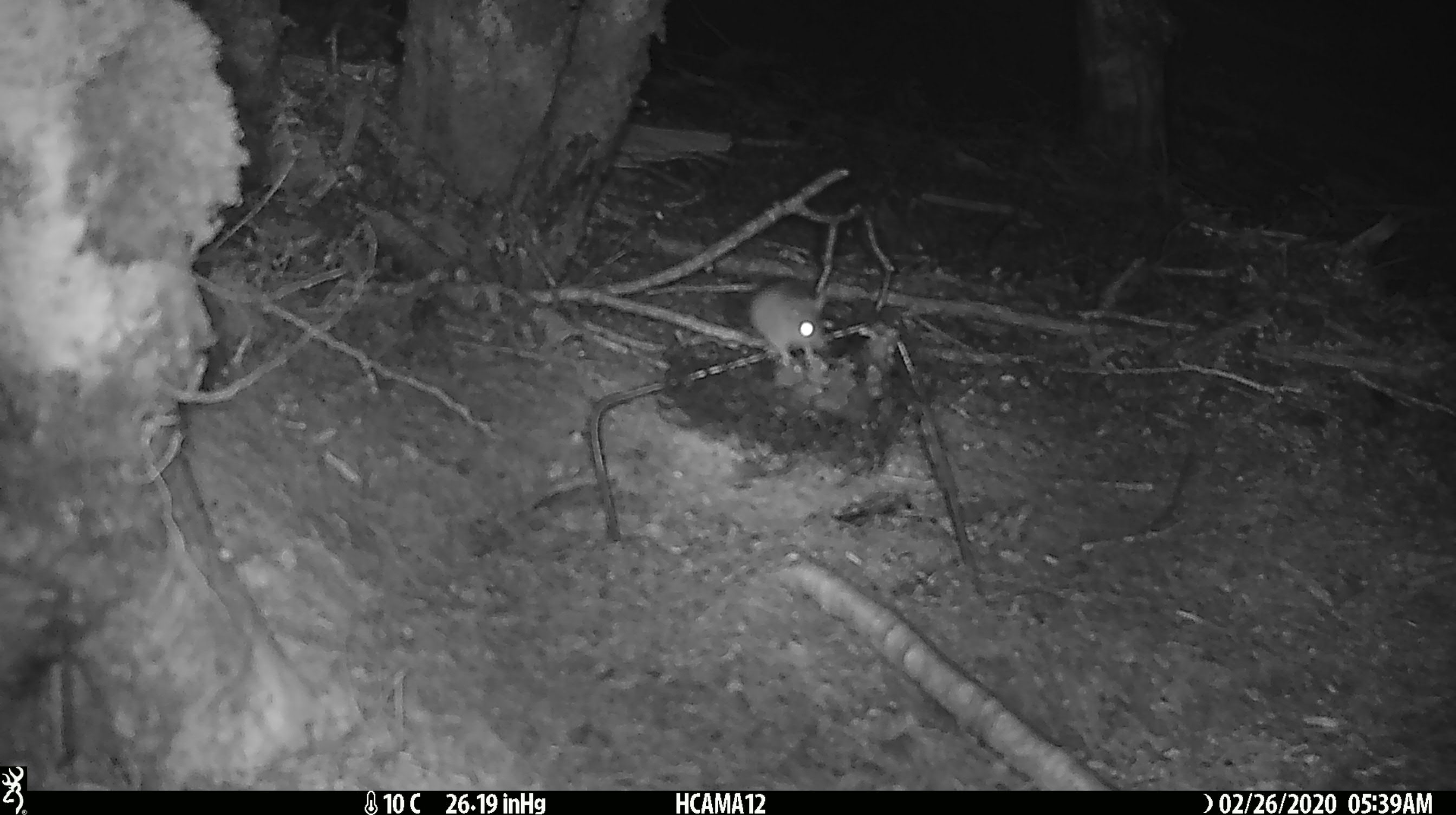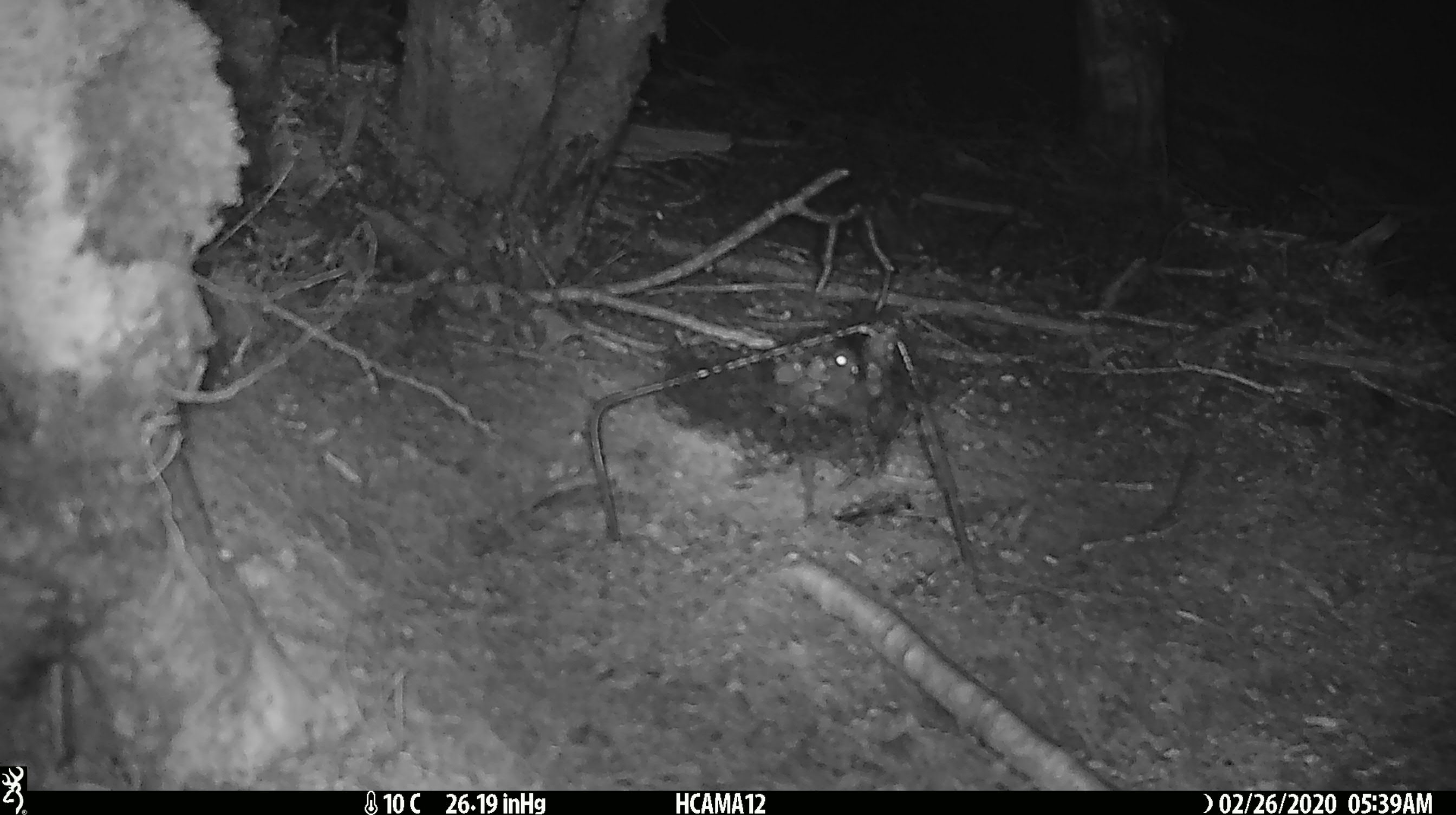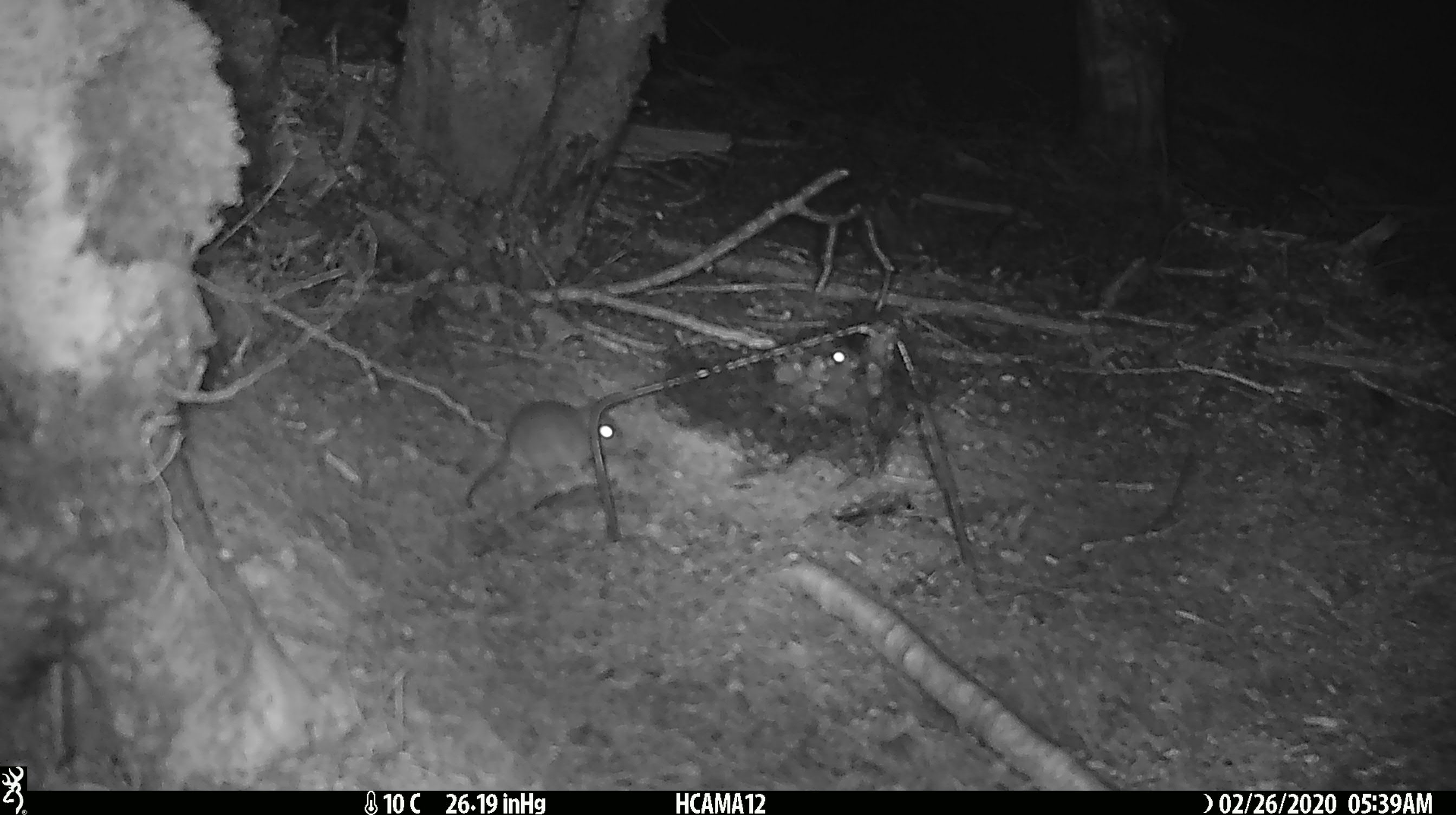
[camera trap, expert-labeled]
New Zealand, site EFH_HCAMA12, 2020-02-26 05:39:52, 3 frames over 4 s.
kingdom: Animalia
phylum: Chordata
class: Mammalia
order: Rodentia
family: Muridae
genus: Mus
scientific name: Mus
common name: mouse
Mouse (Mus).